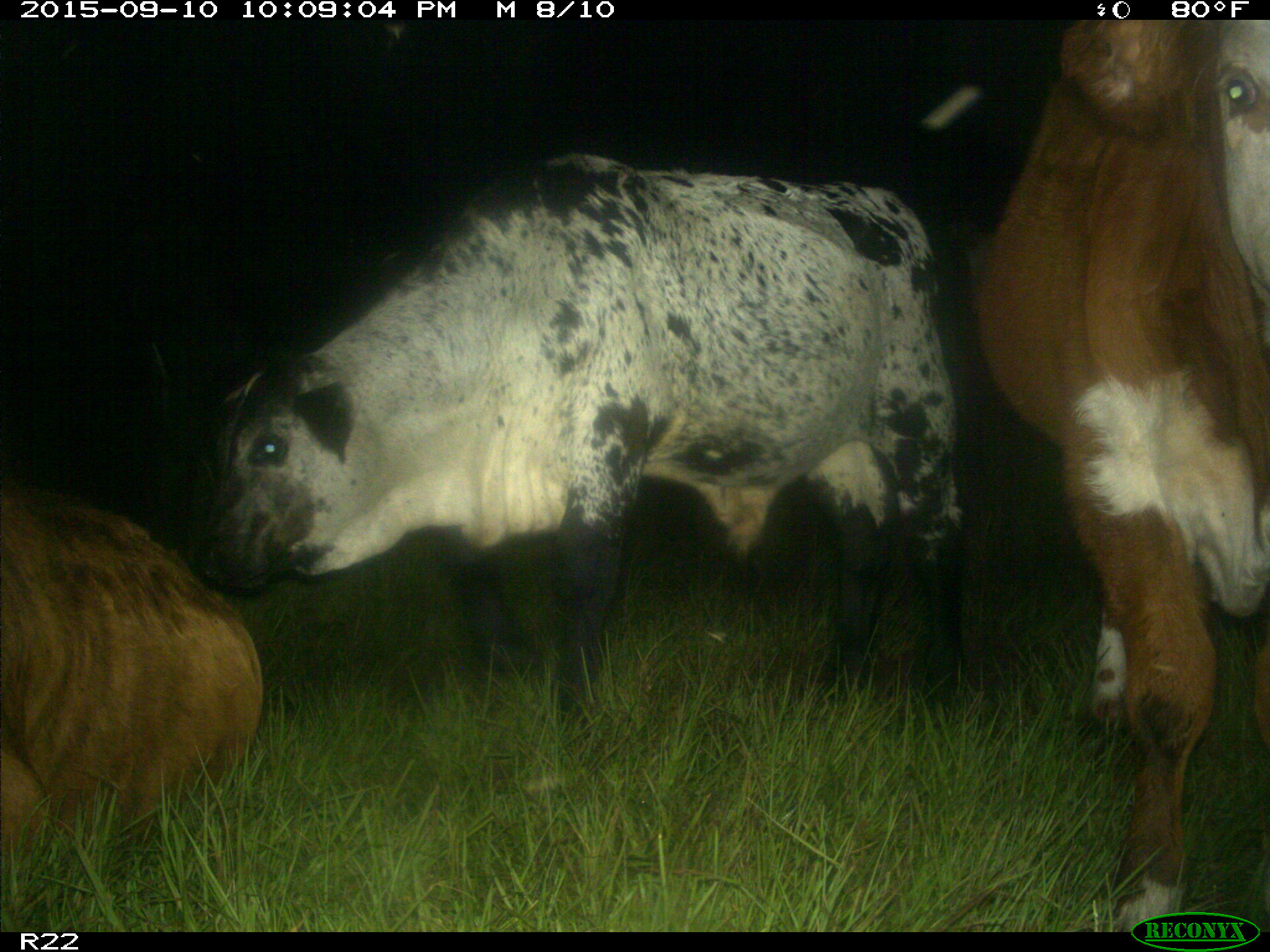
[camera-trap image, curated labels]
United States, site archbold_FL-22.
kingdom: Animalia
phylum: Chordata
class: Mammalia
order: Artiodactyla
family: Bovidae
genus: Bos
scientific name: Bos taurus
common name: domestic cow